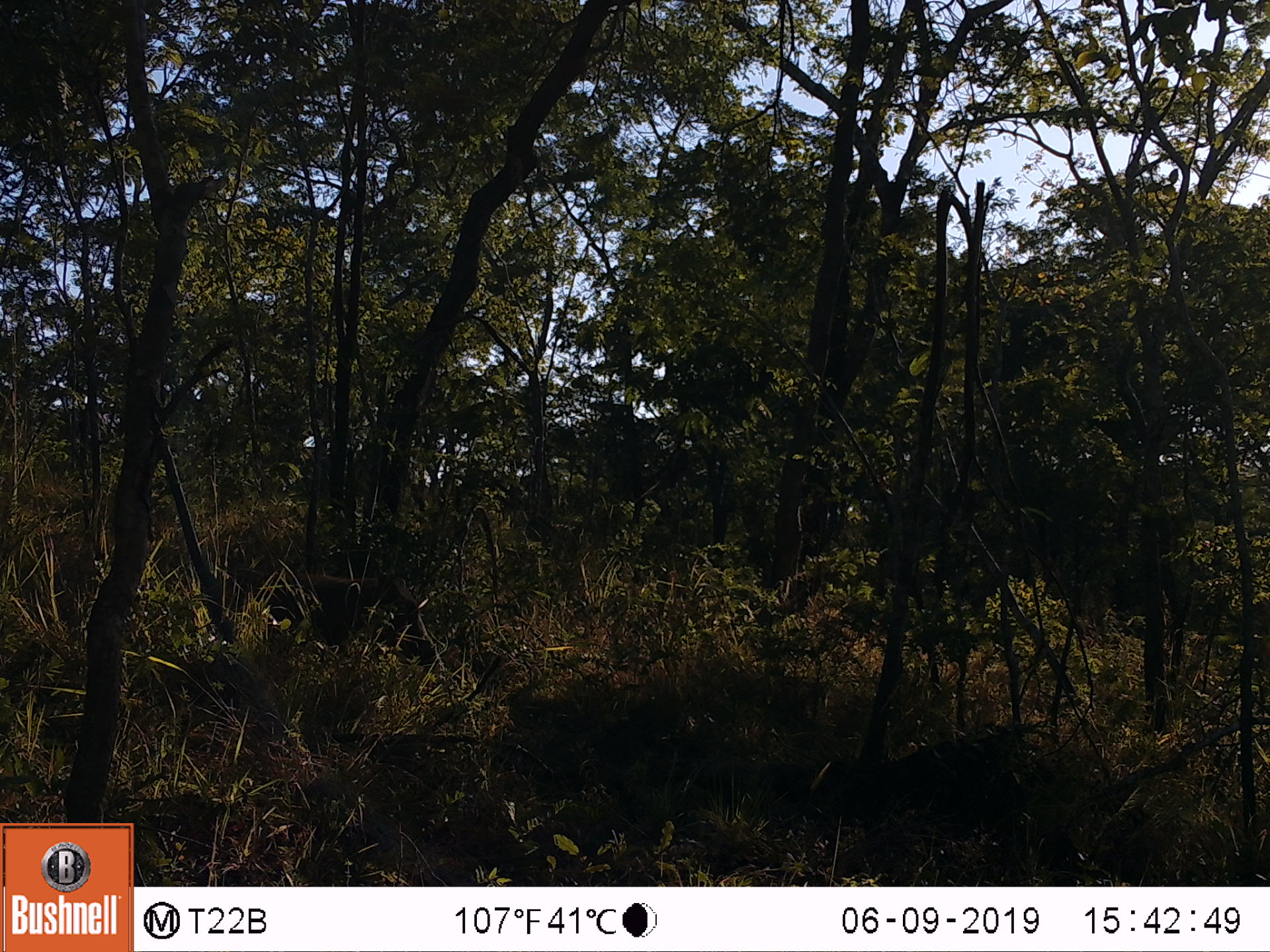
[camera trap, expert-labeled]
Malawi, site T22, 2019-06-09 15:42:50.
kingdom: Animalia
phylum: Chordata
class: Mammalia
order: Artiodactyla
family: Suidae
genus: Phacochoerus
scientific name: Phacochoerus africanus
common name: common warthog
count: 1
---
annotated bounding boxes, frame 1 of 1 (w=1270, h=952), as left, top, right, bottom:
common warthog: 214, 567, 443, 670